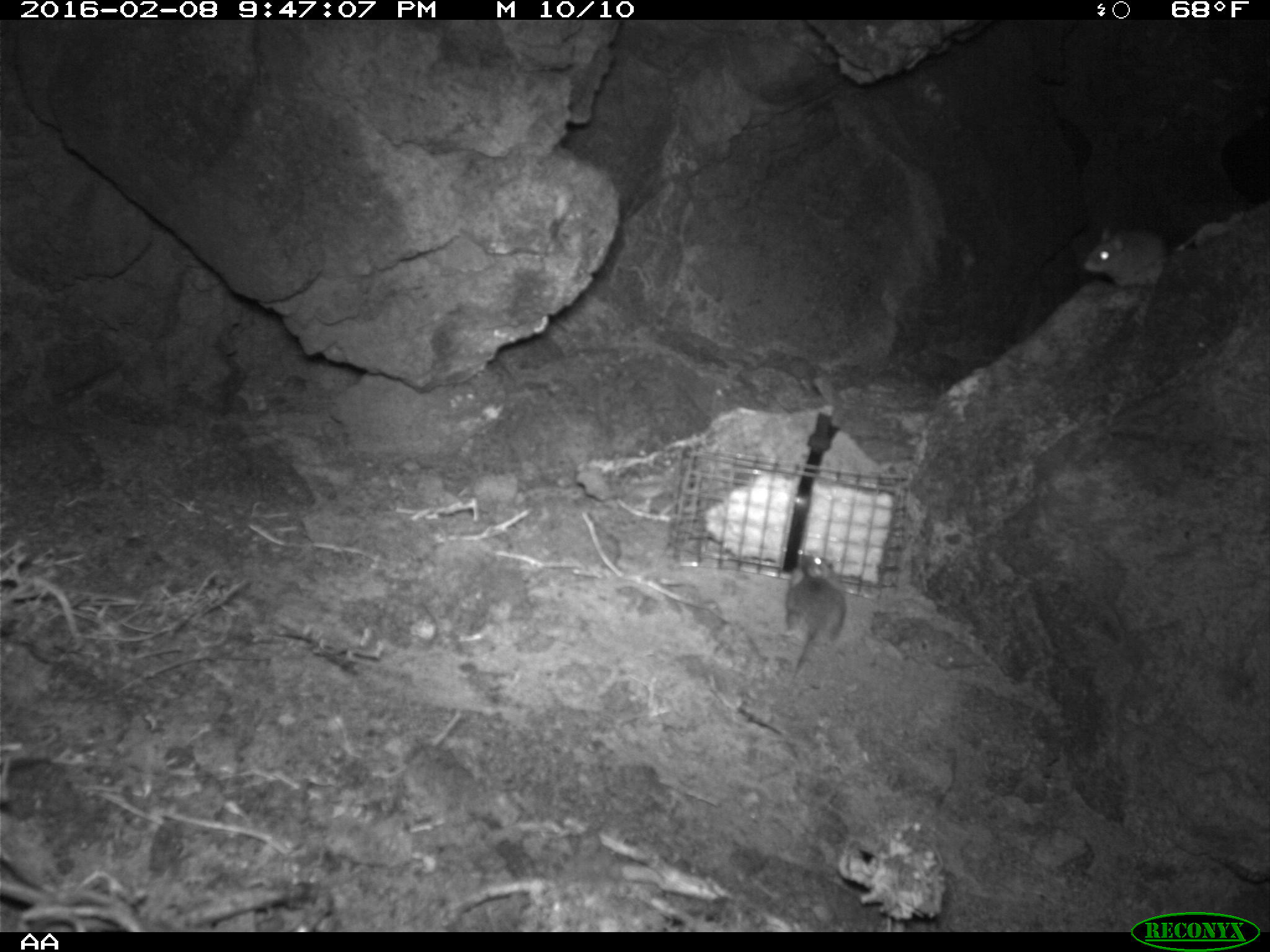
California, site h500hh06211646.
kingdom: Animalia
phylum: Chordata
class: Mammalia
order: Rodentia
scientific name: Rodentia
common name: rodent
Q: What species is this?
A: Rodent (Rodentia).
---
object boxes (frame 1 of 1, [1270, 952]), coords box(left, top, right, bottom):
rodent: box(780, 551, 848, 696); box(1081, 226, 1196, 286)